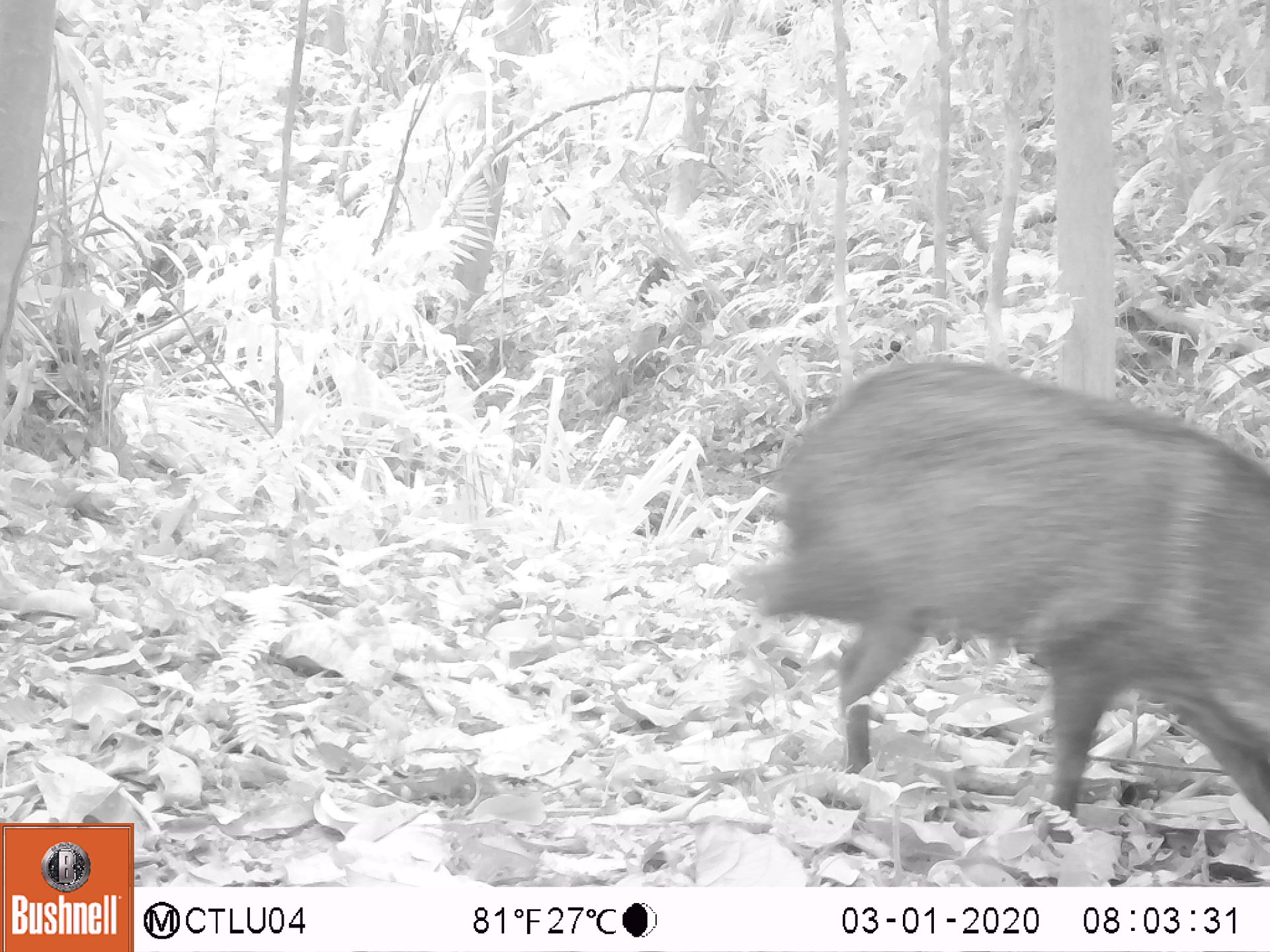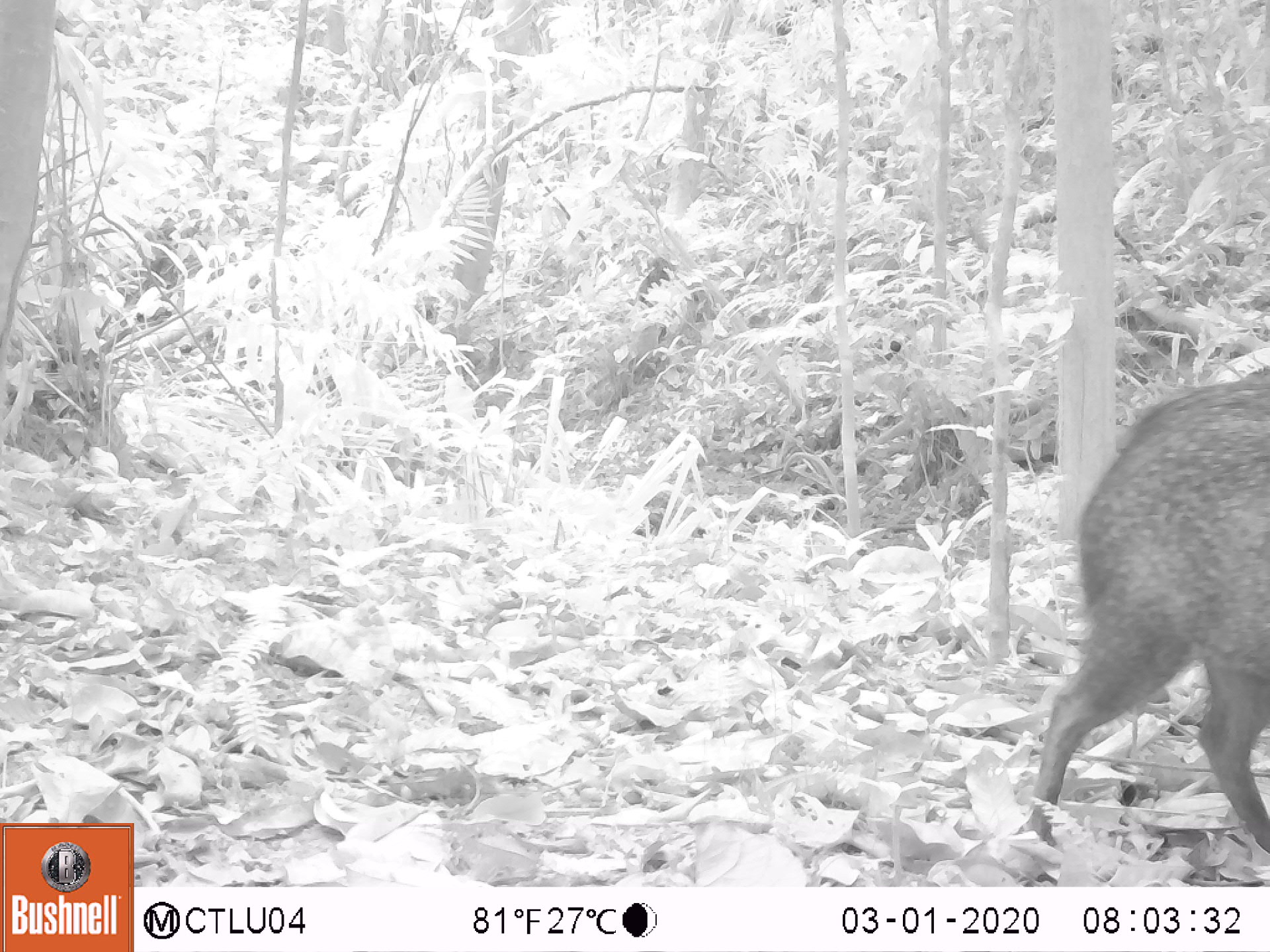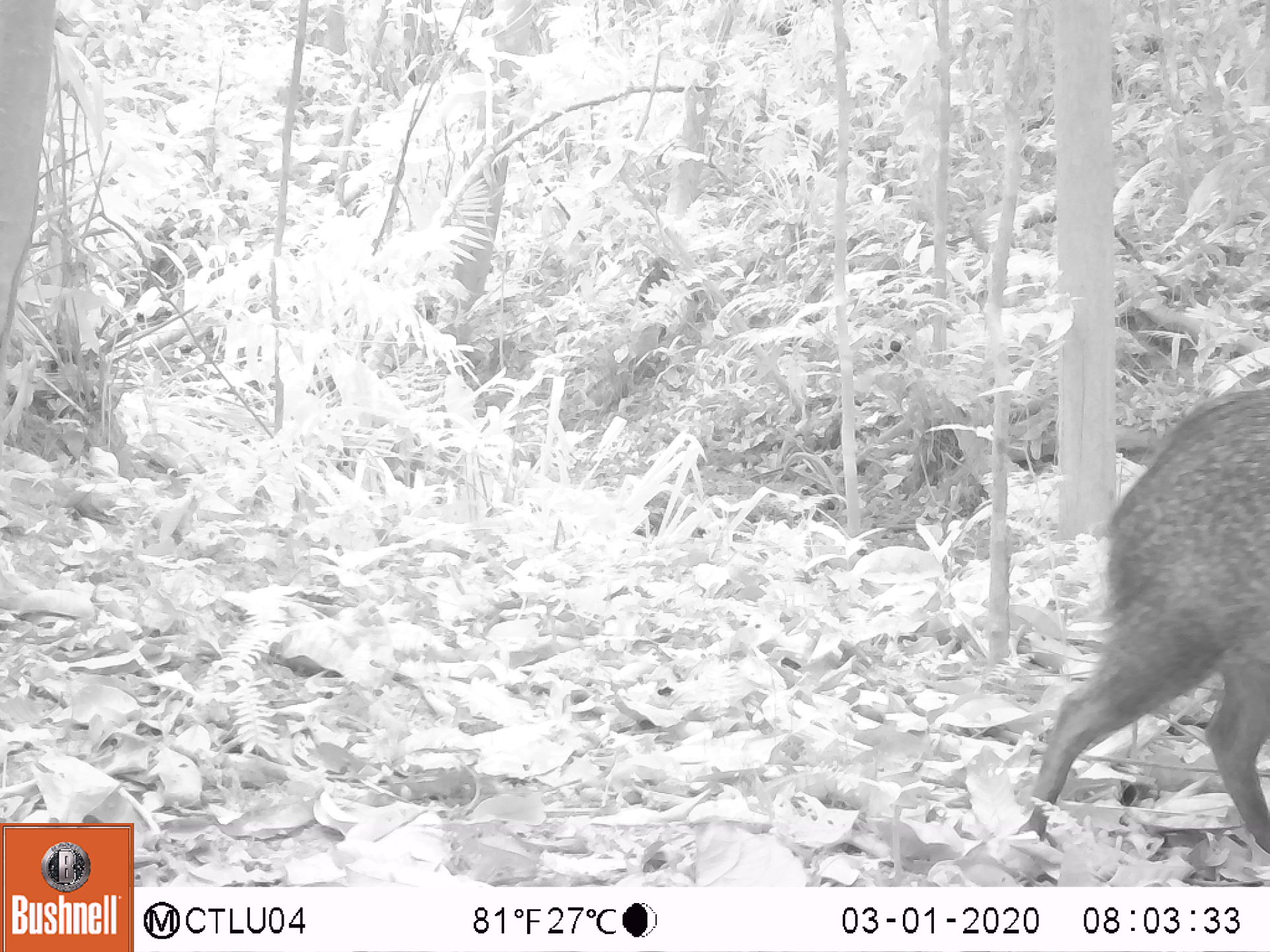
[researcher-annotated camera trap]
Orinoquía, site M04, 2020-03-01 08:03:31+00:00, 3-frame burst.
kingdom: Animalia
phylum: Chordata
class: Mammalia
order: Artiodactyla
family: Tayassuidae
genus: Pecari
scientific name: Pecari tajacu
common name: collared peccary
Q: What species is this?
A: Collared peccary (Pecari tajacu).